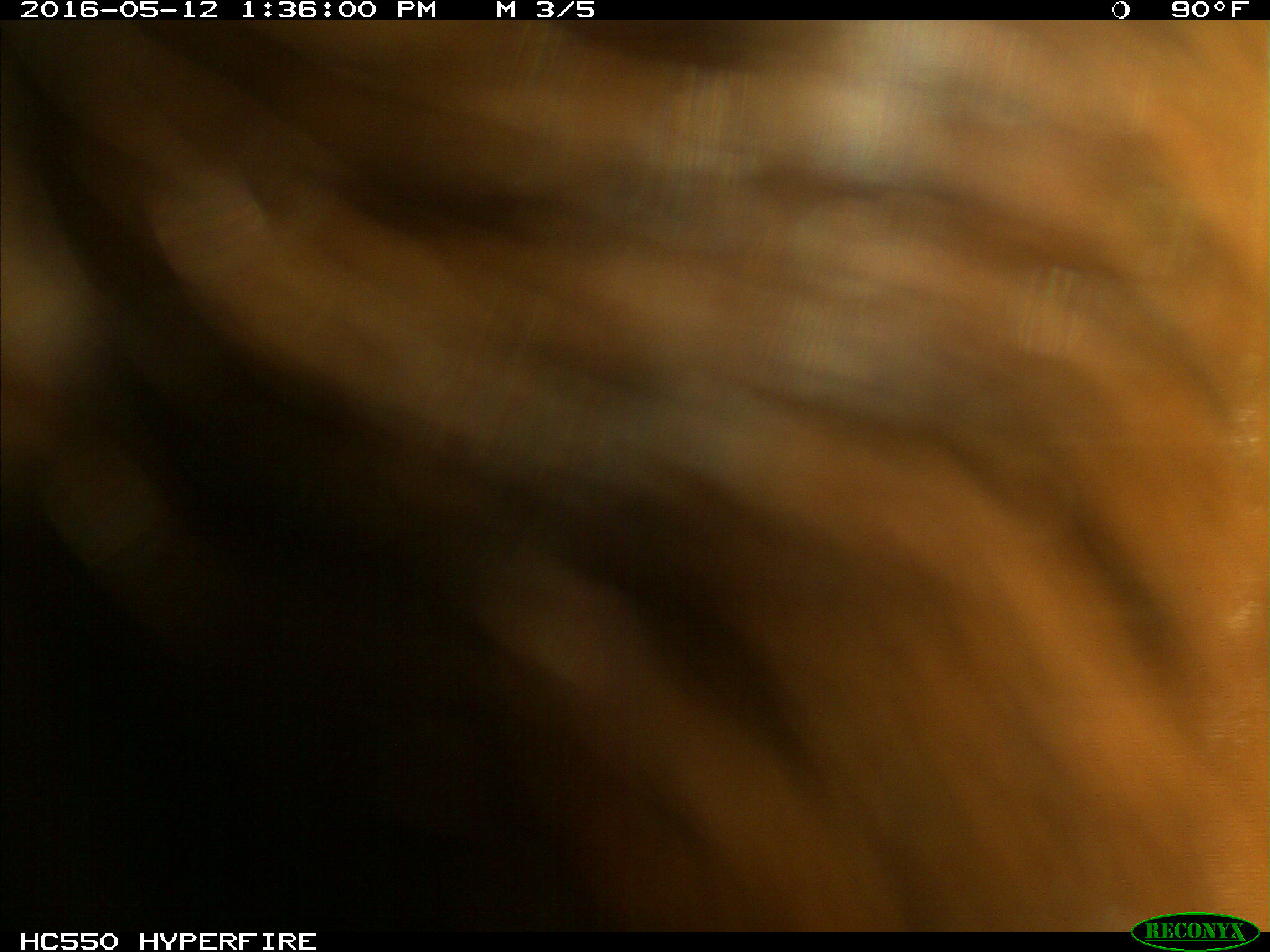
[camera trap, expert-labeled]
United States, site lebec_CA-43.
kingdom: Animalia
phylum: Chordata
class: Mammalia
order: Artiodactyla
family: Bovidae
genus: Bos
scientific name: Bos taurus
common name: domestic cow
Bos taurus (domestic cow).